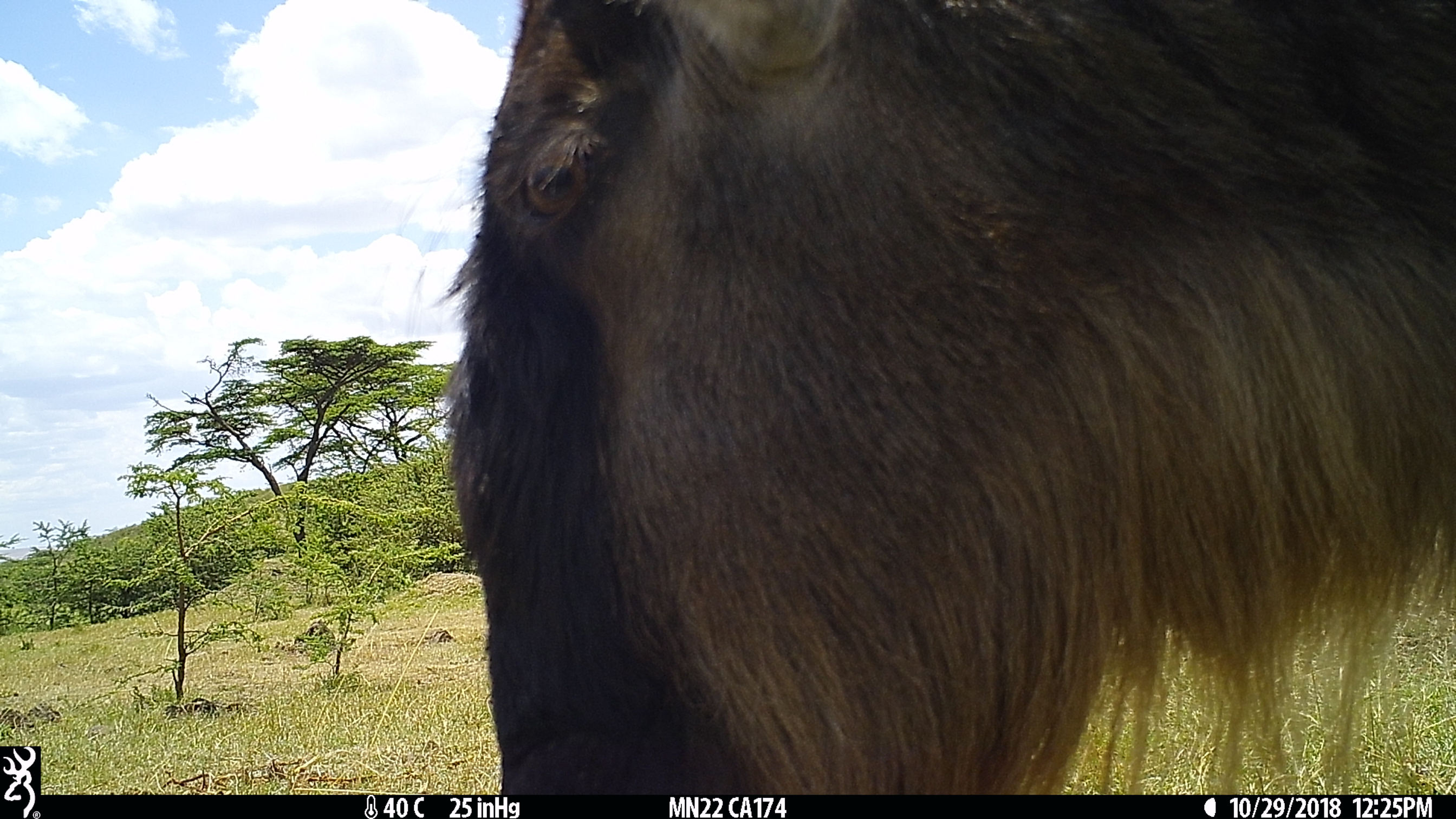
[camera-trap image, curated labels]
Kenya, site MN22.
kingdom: Animalia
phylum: Chordata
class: Mammalia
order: Artiodactyla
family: Bovidae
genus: Connochaetes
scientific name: Connochaetes taurinus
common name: blue wildebeest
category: wildebeest